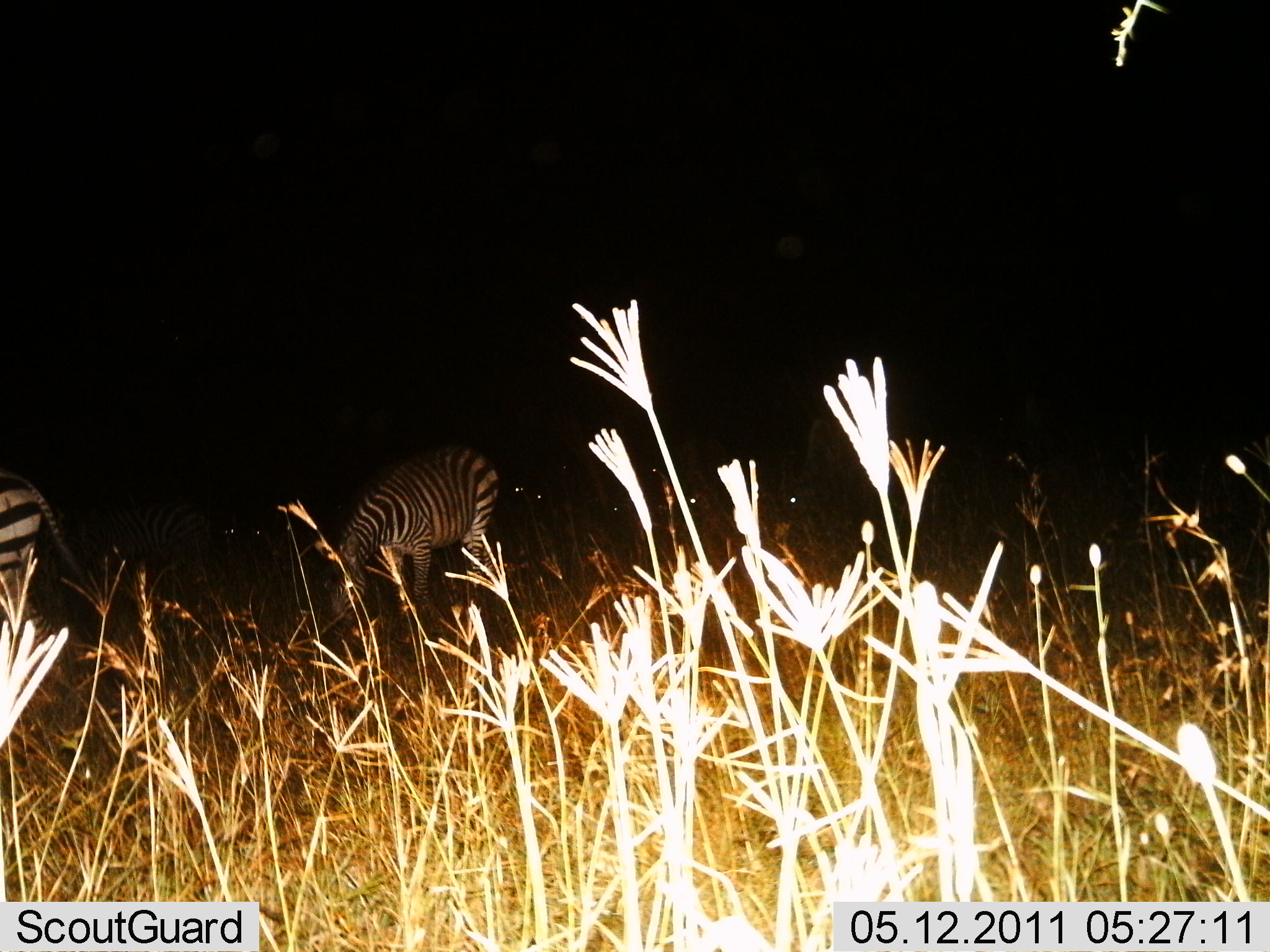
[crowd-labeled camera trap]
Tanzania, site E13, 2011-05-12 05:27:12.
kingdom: Animalia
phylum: Chordata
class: Mammalia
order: Perissodactyla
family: Equidae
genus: Equus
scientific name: Equus quagga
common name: plains zebra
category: zebra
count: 2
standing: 33%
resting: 0%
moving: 8%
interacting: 0%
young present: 0%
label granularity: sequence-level